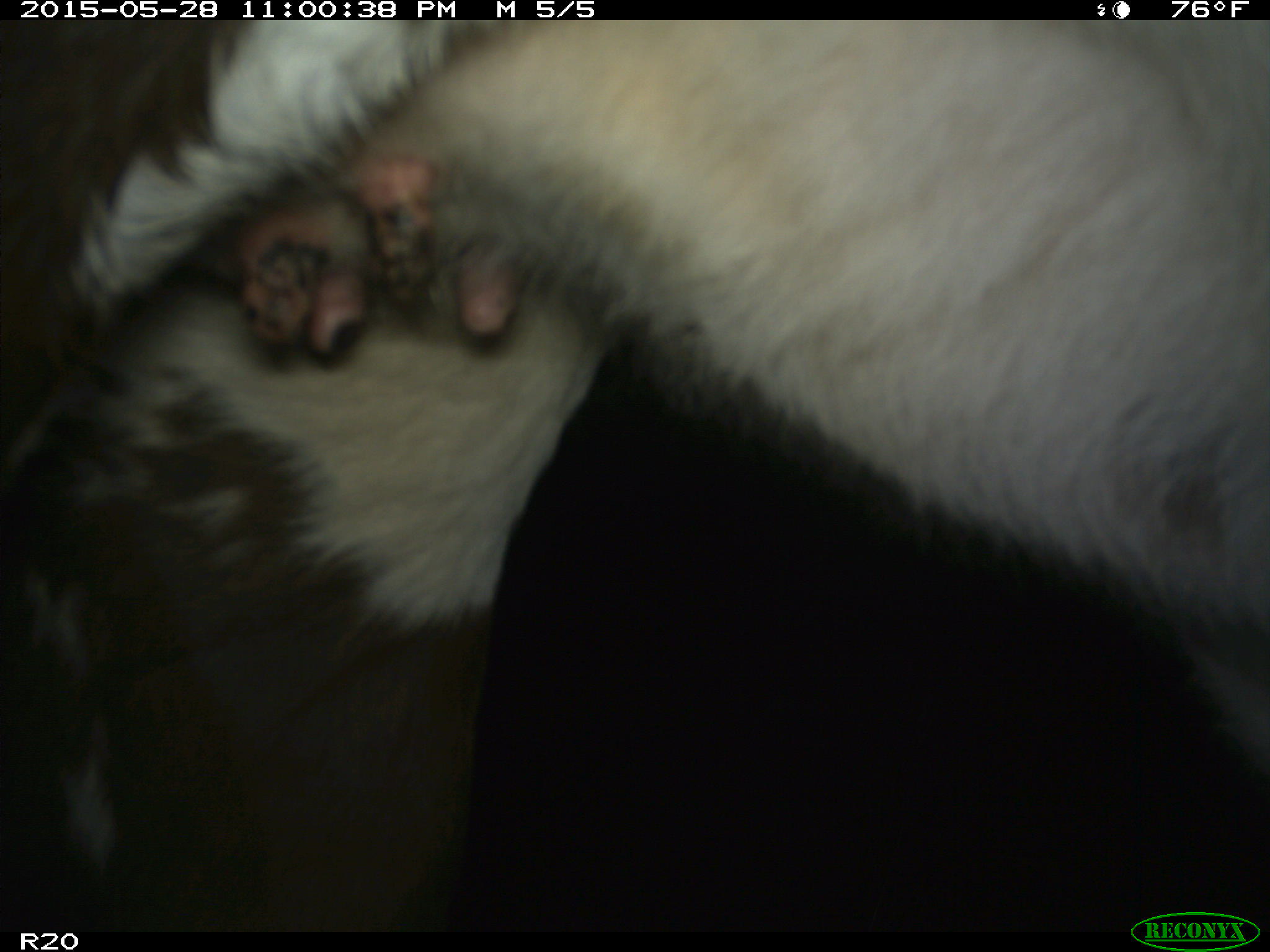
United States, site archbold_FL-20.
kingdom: Animalia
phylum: Chordata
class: Mammalia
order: Artiodactyla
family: Bovidae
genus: Bos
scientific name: Bos taurus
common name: domestic cow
Bos taurus (domestic cow).